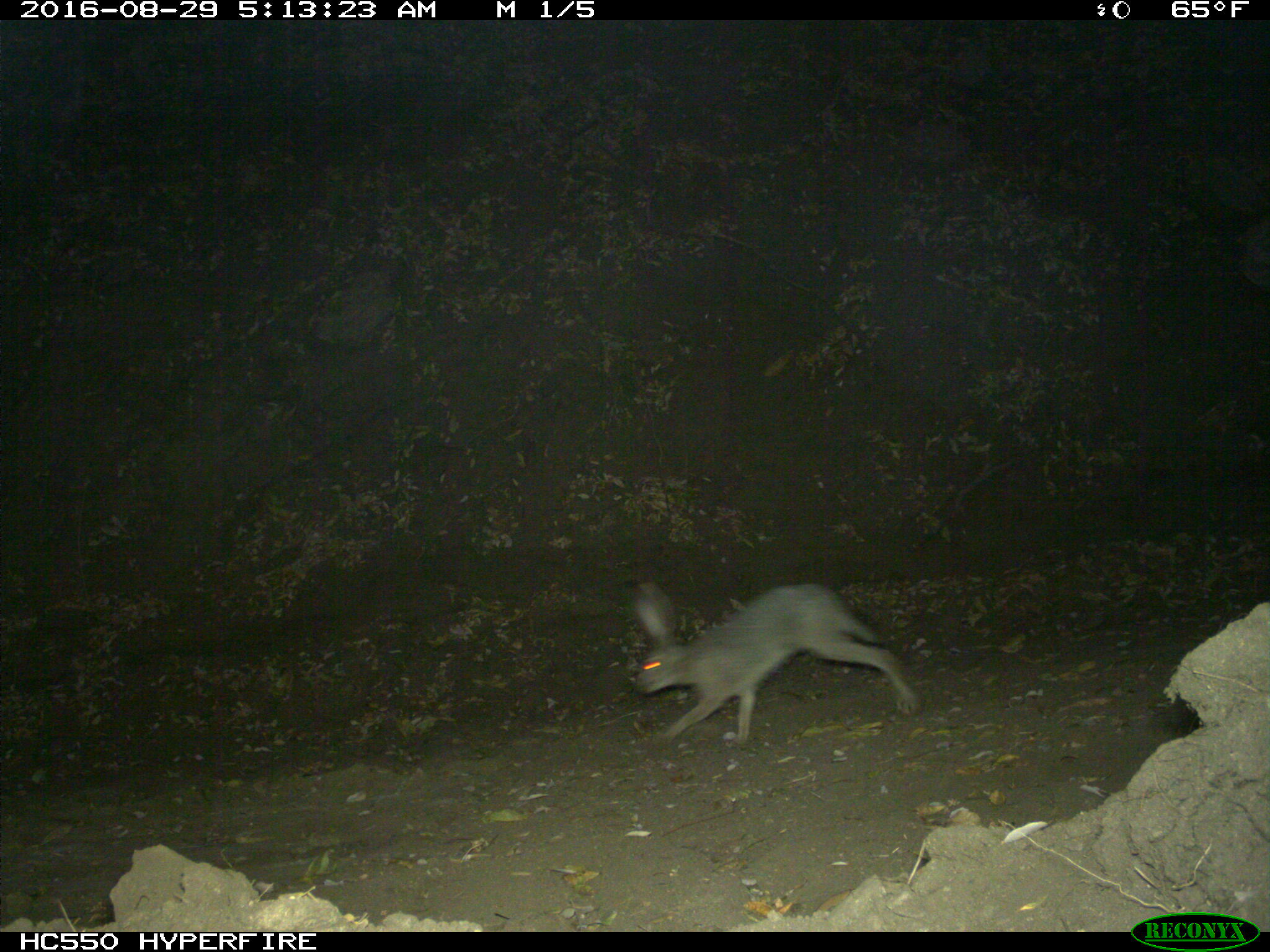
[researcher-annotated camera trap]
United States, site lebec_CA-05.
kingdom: Animalia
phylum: Chordata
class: Mammalia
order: Lagomorpha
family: Leporidae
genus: Lepus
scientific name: Lepus californicus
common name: black-tailed jackrabbit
Lepus californicus (black-tailed jackrabbit).